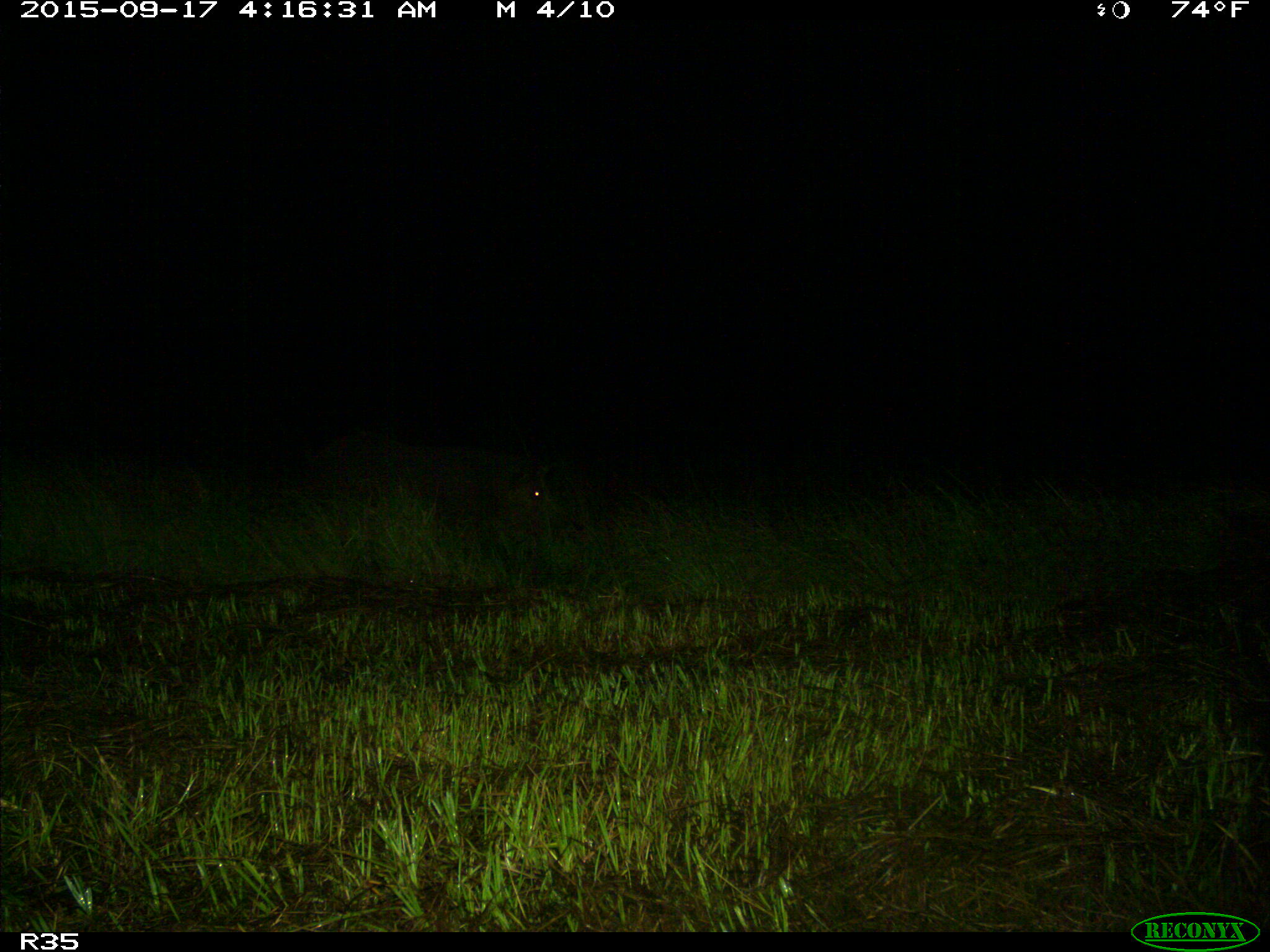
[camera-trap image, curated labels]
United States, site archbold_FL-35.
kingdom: Animalia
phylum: Chordata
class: Mammalia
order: Artiodactyla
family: Suidae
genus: Sus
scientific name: Sus scrofa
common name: wild boar